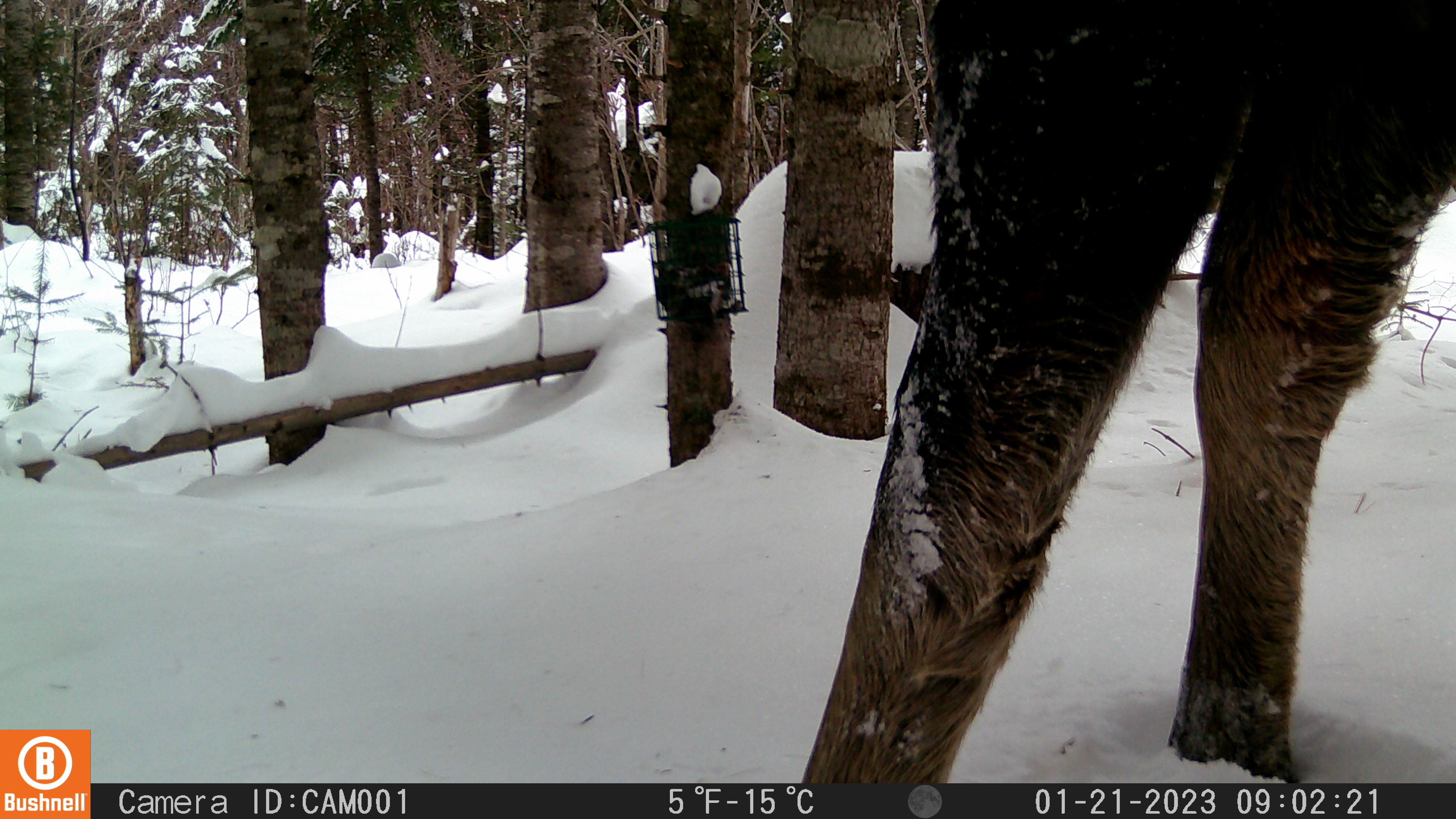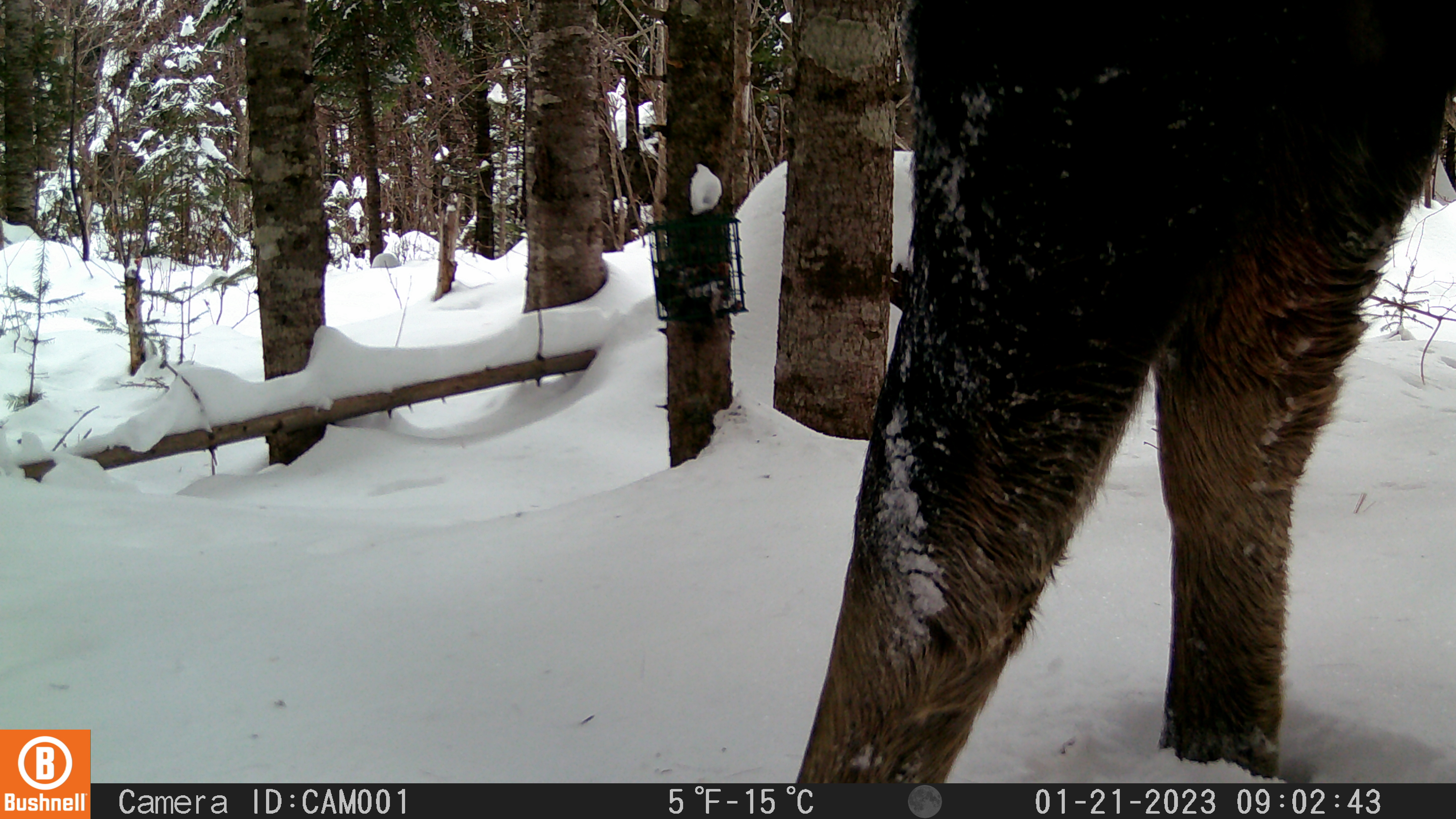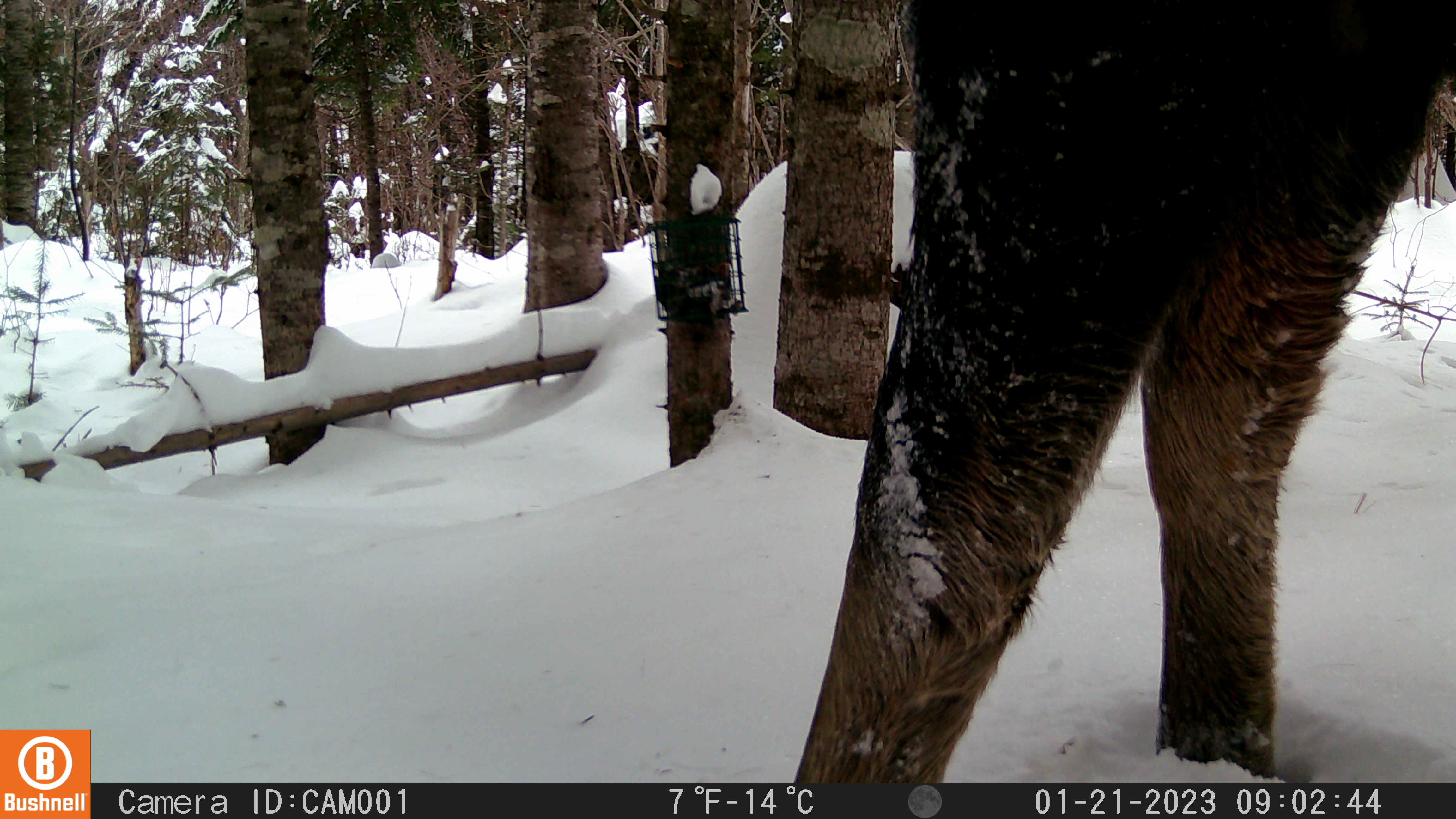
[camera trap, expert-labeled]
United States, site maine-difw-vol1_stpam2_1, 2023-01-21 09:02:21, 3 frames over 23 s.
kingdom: Animalia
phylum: Chordata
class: Mammalia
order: Artiodactyla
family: Cervidae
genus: Alces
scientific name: Alces alces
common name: moose